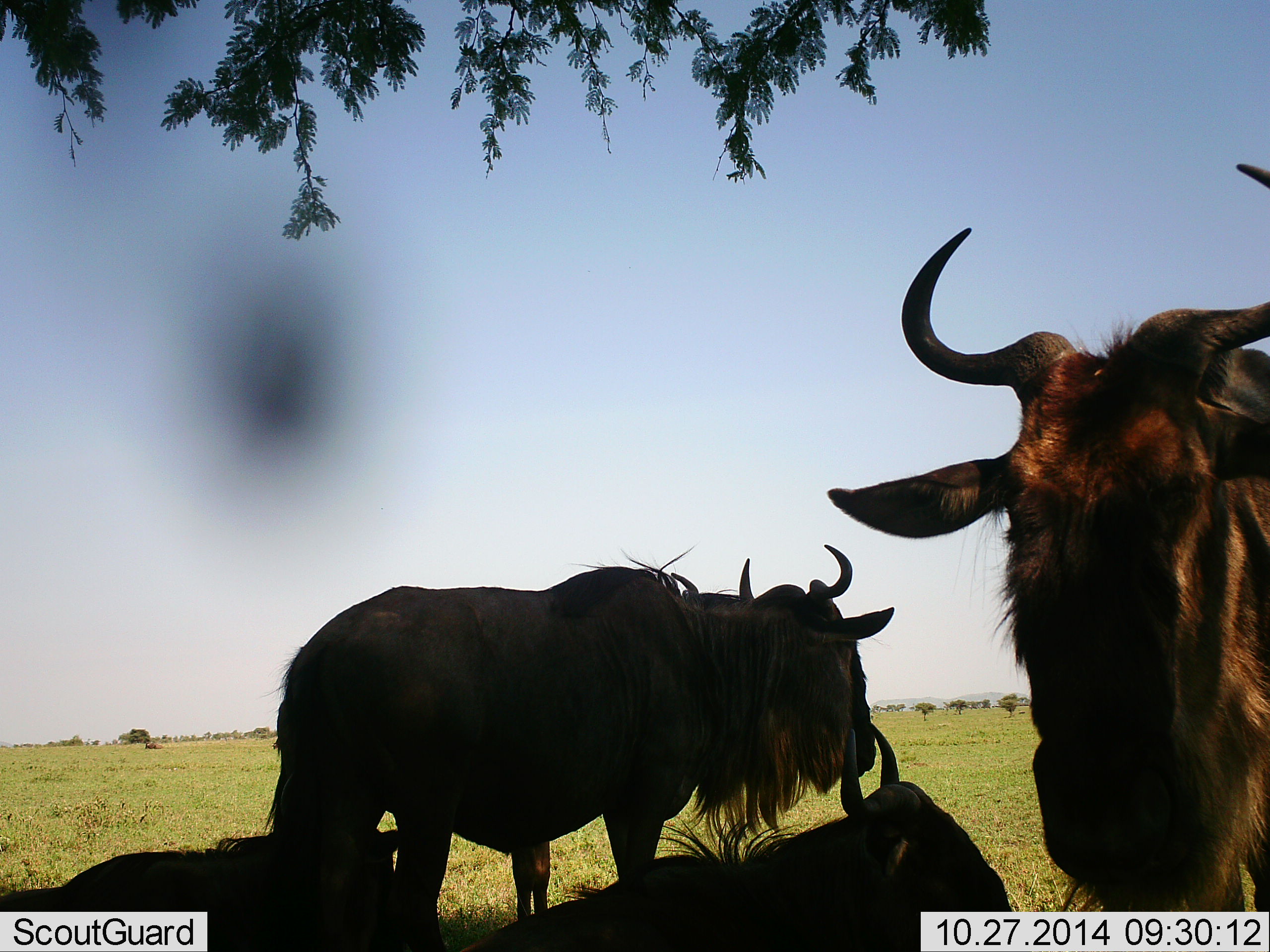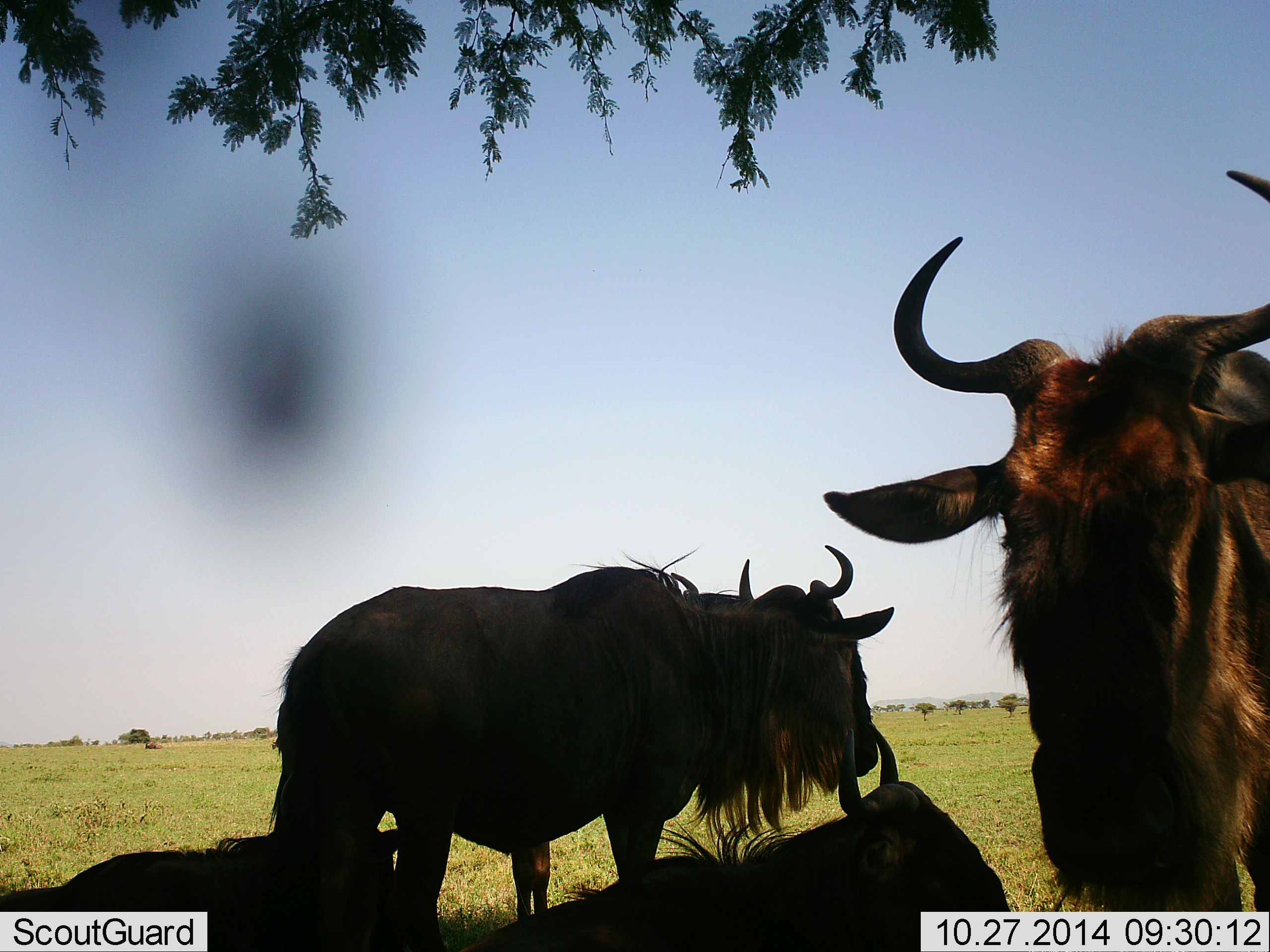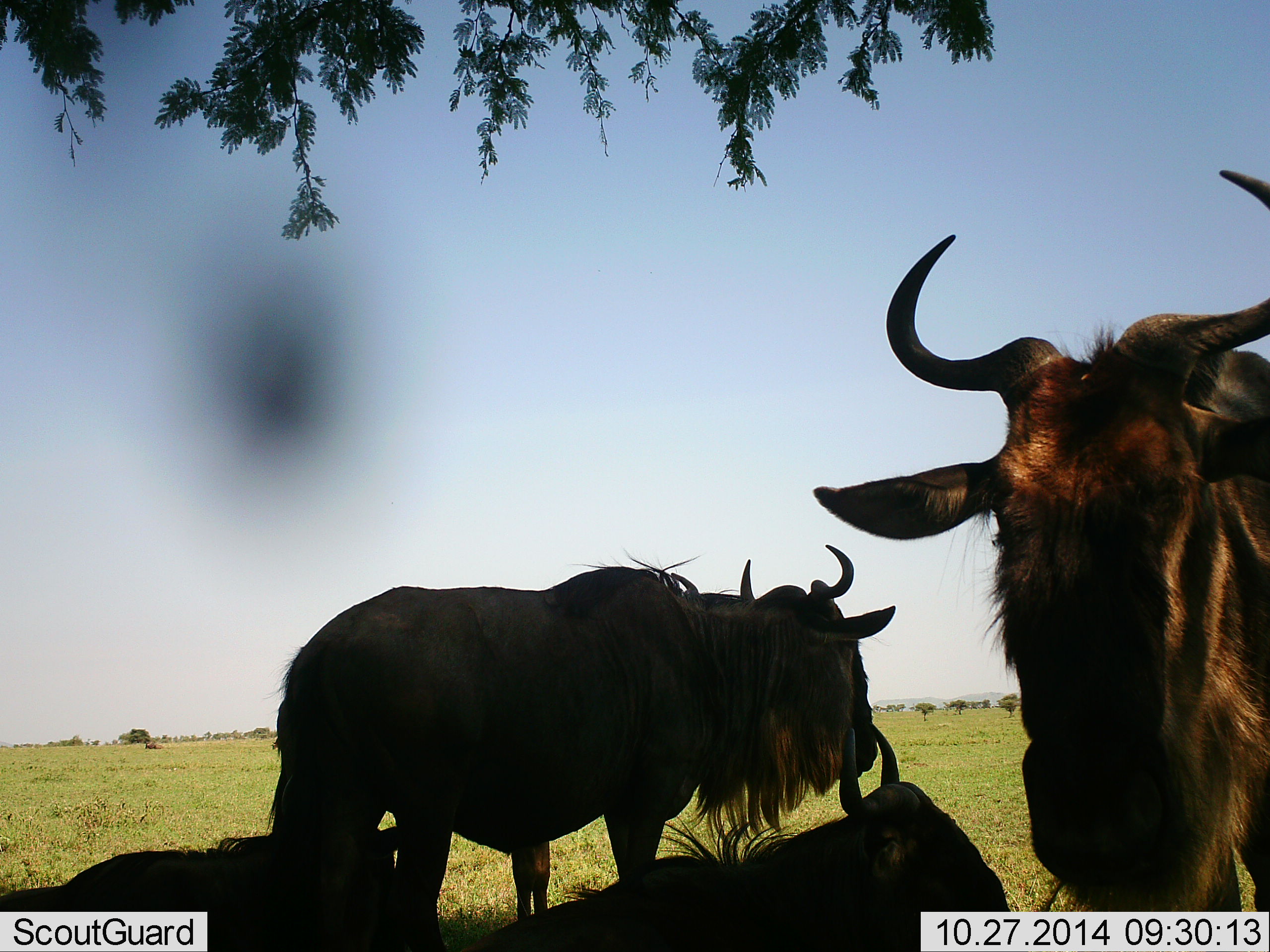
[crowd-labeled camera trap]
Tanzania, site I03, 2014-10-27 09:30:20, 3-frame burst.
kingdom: Animalia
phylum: Chordata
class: Mammalia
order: Artiodactyla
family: Bovidae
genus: Connochaetes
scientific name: Connochaetes taurinus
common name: blue wildebeest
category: wildebeest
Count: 4.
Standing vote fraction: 70%.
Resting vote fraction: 100%.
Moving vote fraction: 0%.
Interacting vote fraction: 0%.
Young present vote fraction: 0%.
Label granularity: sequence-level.